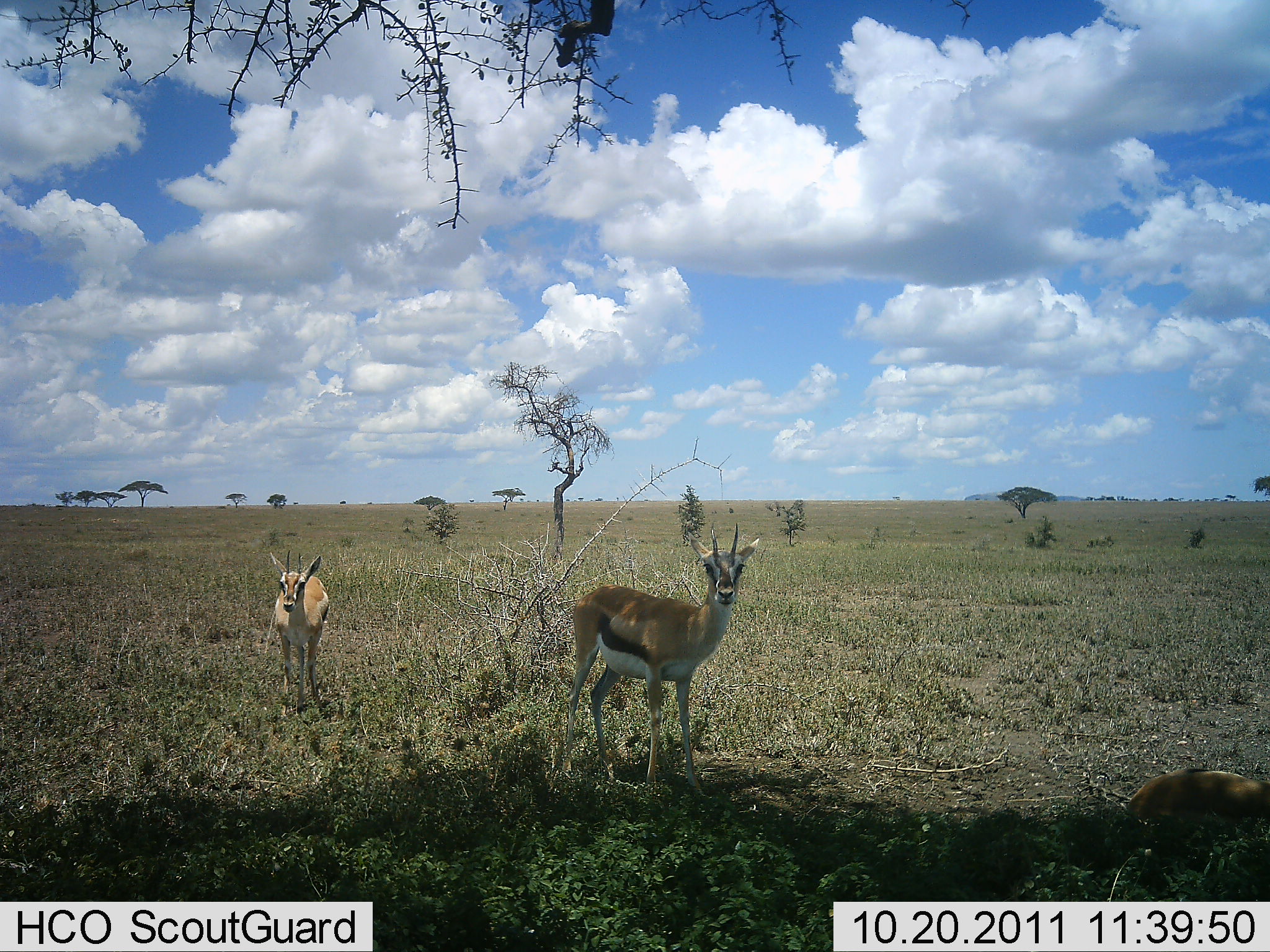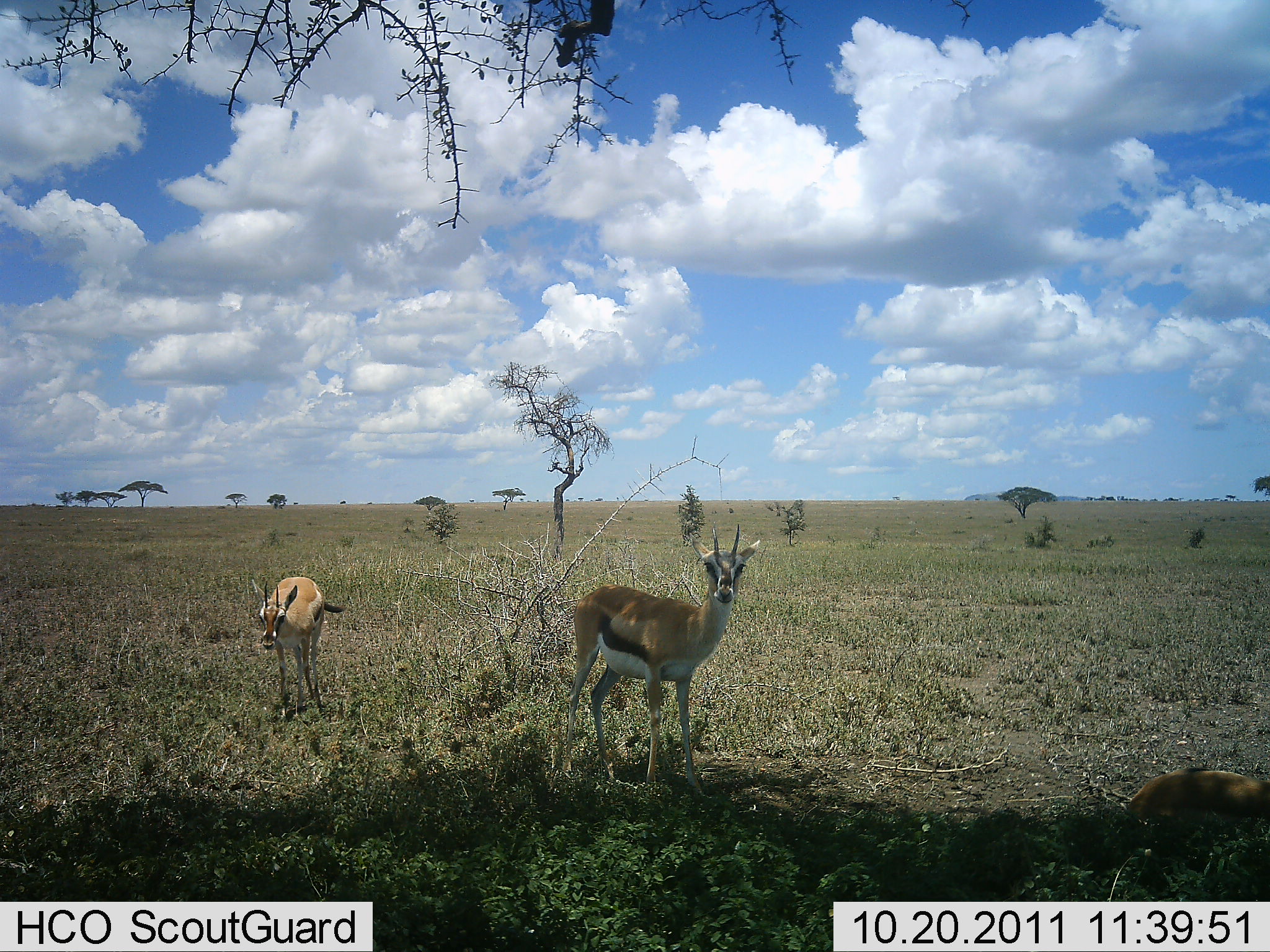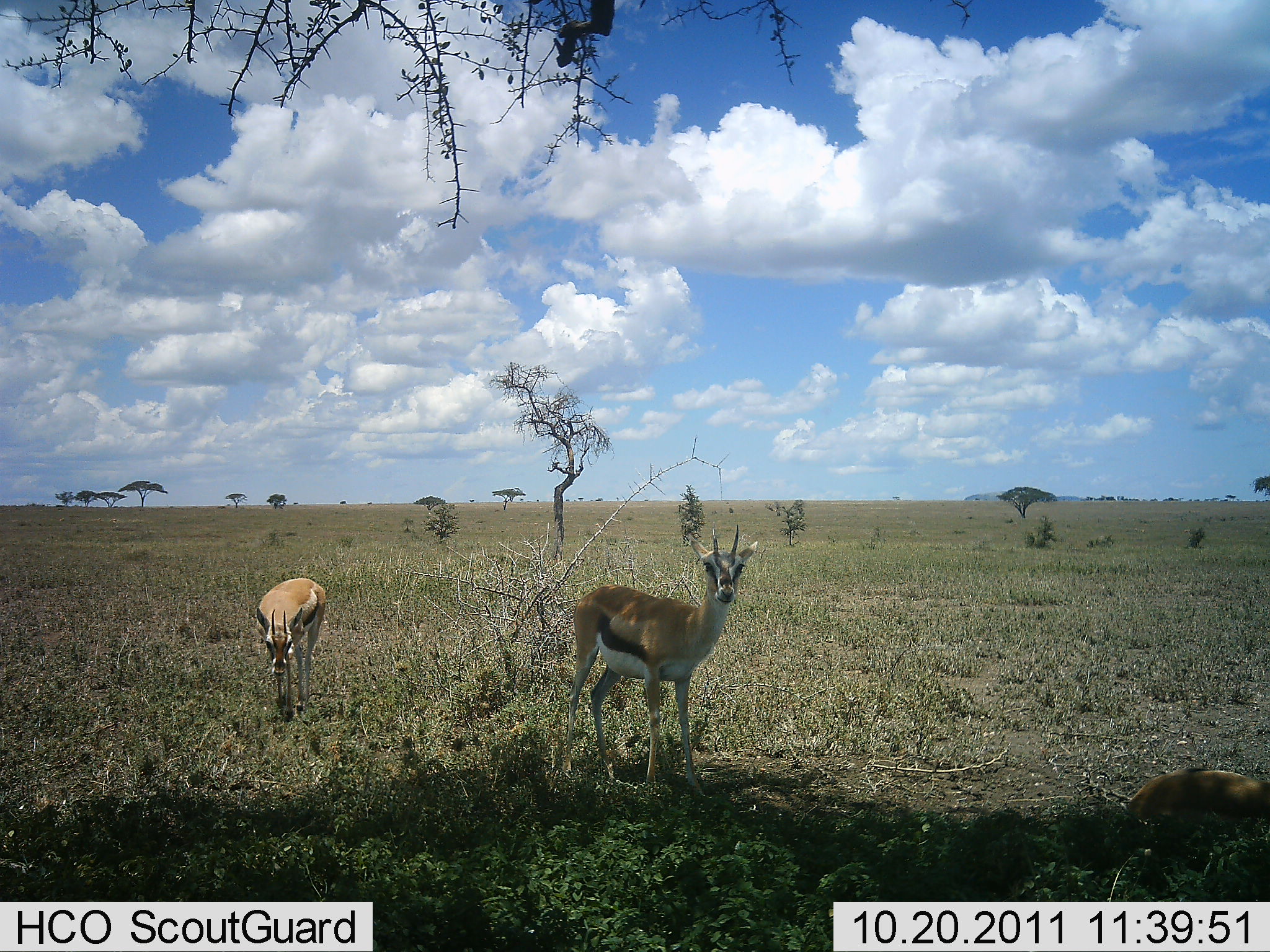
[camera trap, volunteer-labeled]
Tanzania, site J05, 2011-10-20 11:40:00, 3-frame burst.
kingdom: Animalia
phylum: Chordata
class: Mammalia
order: Artiodactyla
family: Bovidae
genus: Eudorcas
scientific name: Eudorcas thomsonii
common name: thomson's gazelle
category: gazellethomsons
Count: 2.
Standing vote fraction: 90%.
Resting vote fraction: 50%.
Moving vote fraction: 20%.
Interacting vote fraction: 0%.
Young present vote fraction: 0%.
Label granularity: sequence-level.